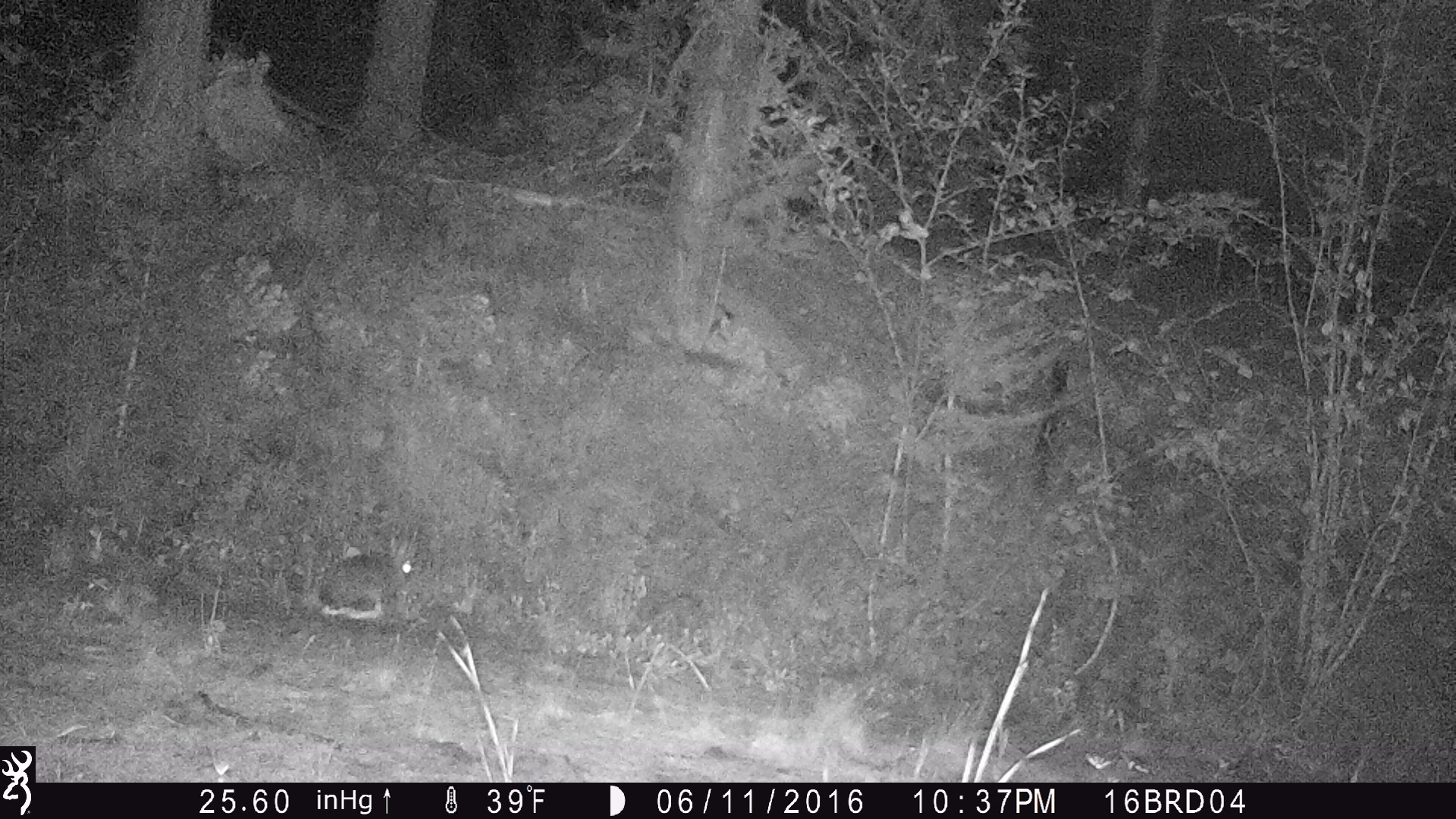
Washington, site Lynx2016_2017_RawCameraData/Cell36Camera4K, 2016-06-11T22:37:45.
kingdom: Animalia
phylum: Chordata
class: Mammalia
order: Lagomorpha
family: Leporidae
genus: Lepus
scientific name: Lepus americanus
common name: snowshoe hare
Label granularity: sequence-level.